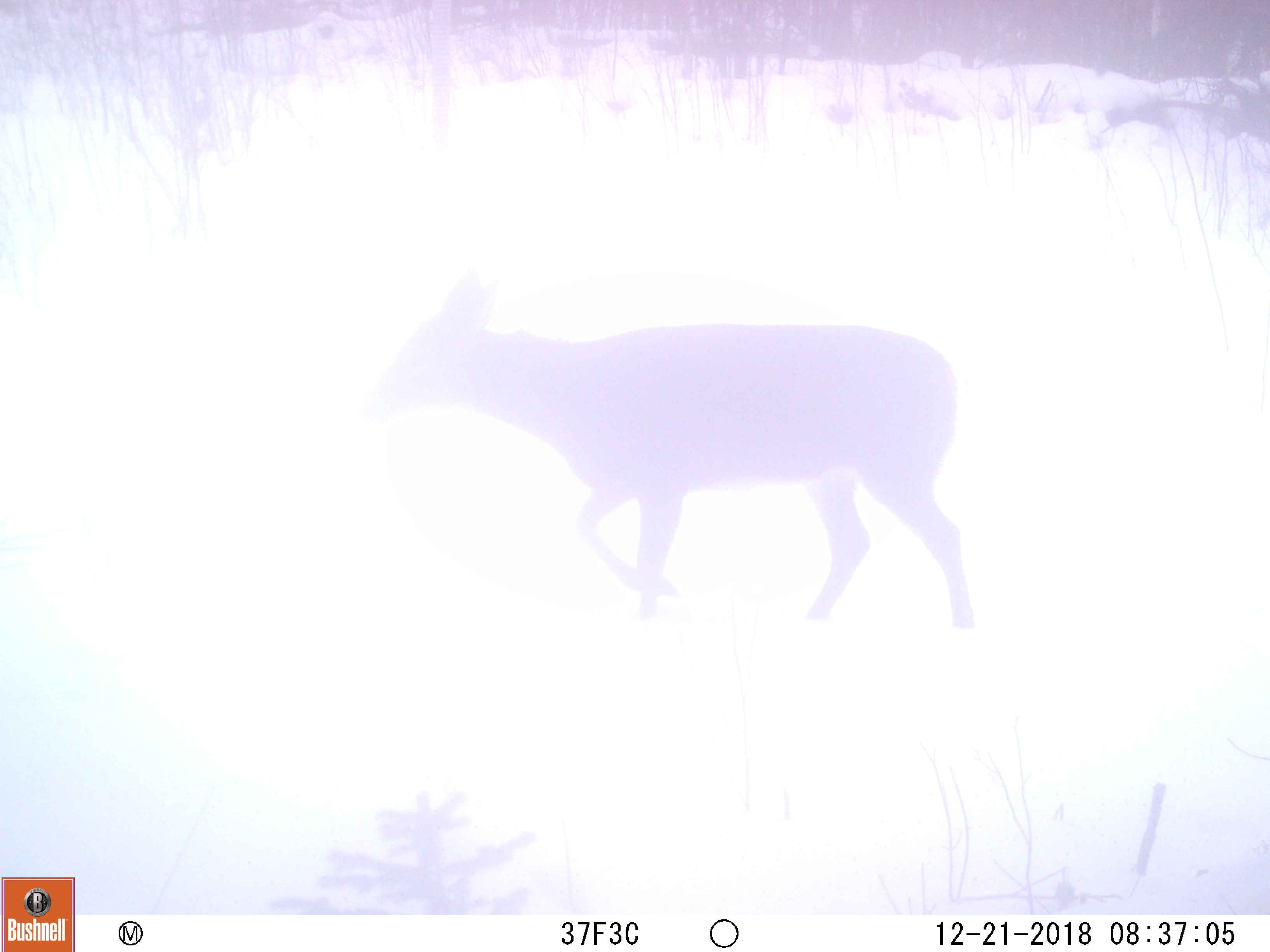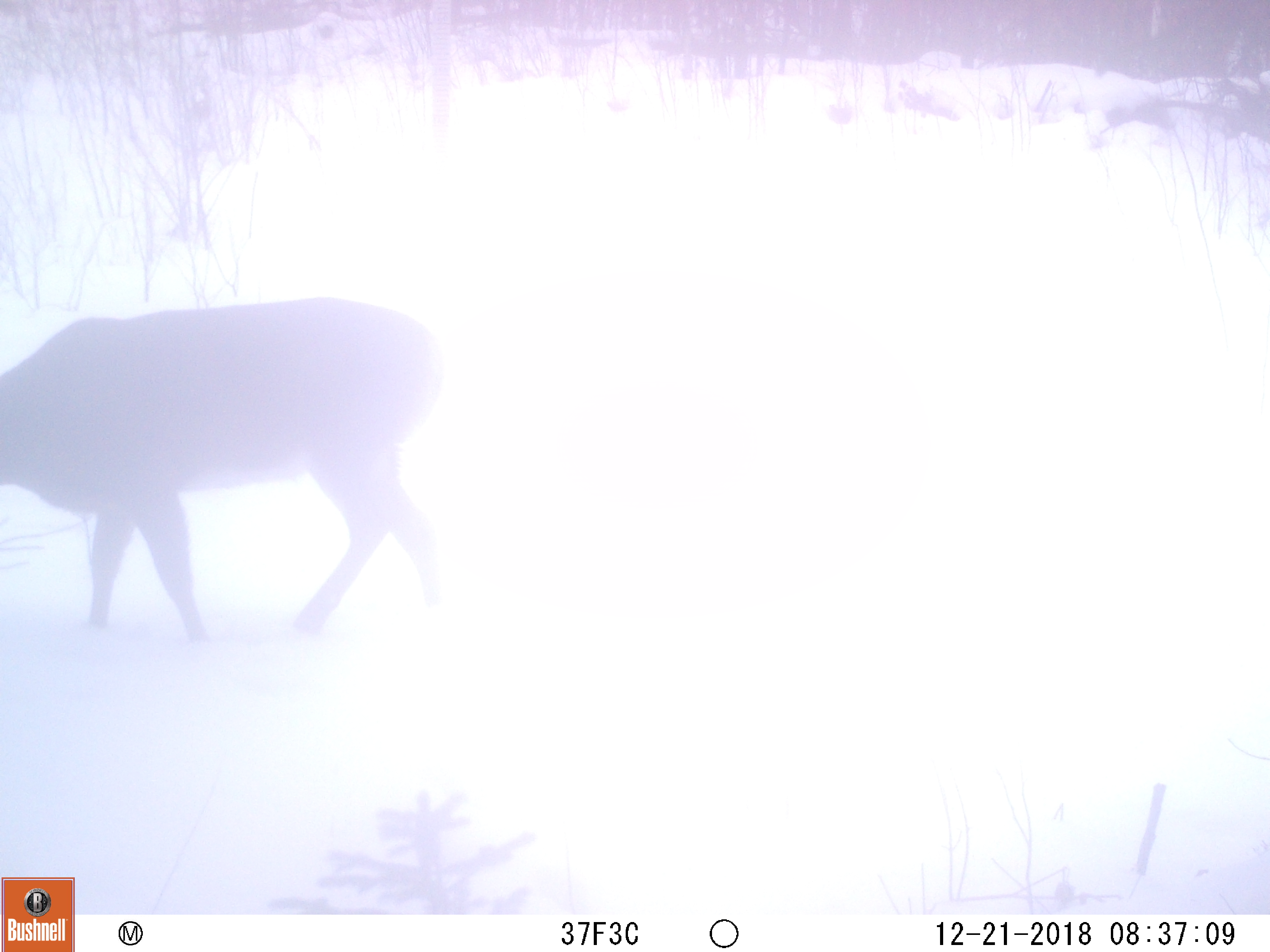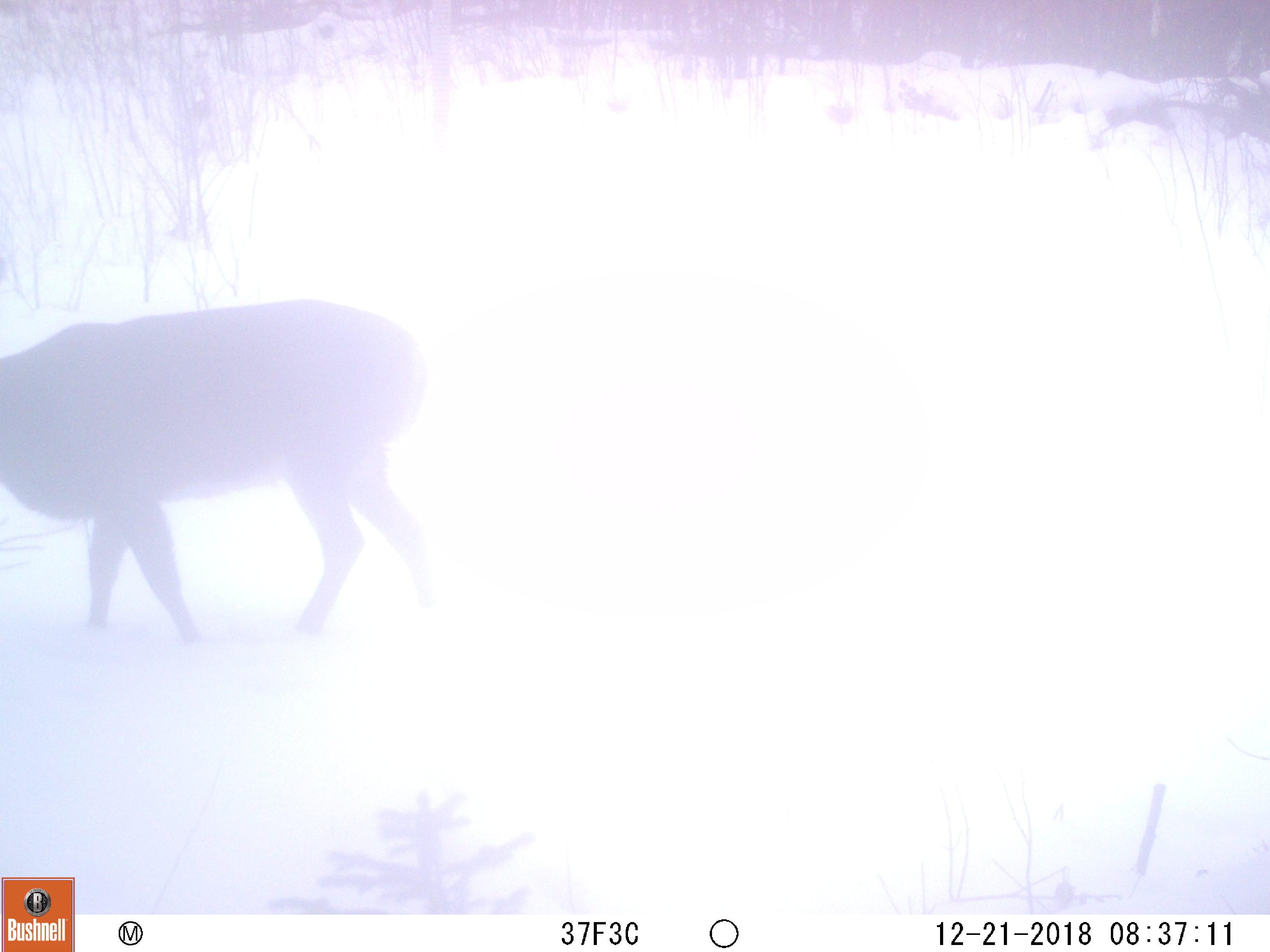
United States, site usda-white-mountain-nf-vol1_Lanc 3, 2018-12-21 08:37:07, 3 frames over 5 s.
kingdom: Animalia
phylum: Chordata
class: Mammalia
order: Artiodactyla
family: Cervidae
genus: Odocoileus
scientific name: Odocoileus virginianus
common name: white-tailed deer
White-tailed deer (Odocoileus virginianus).